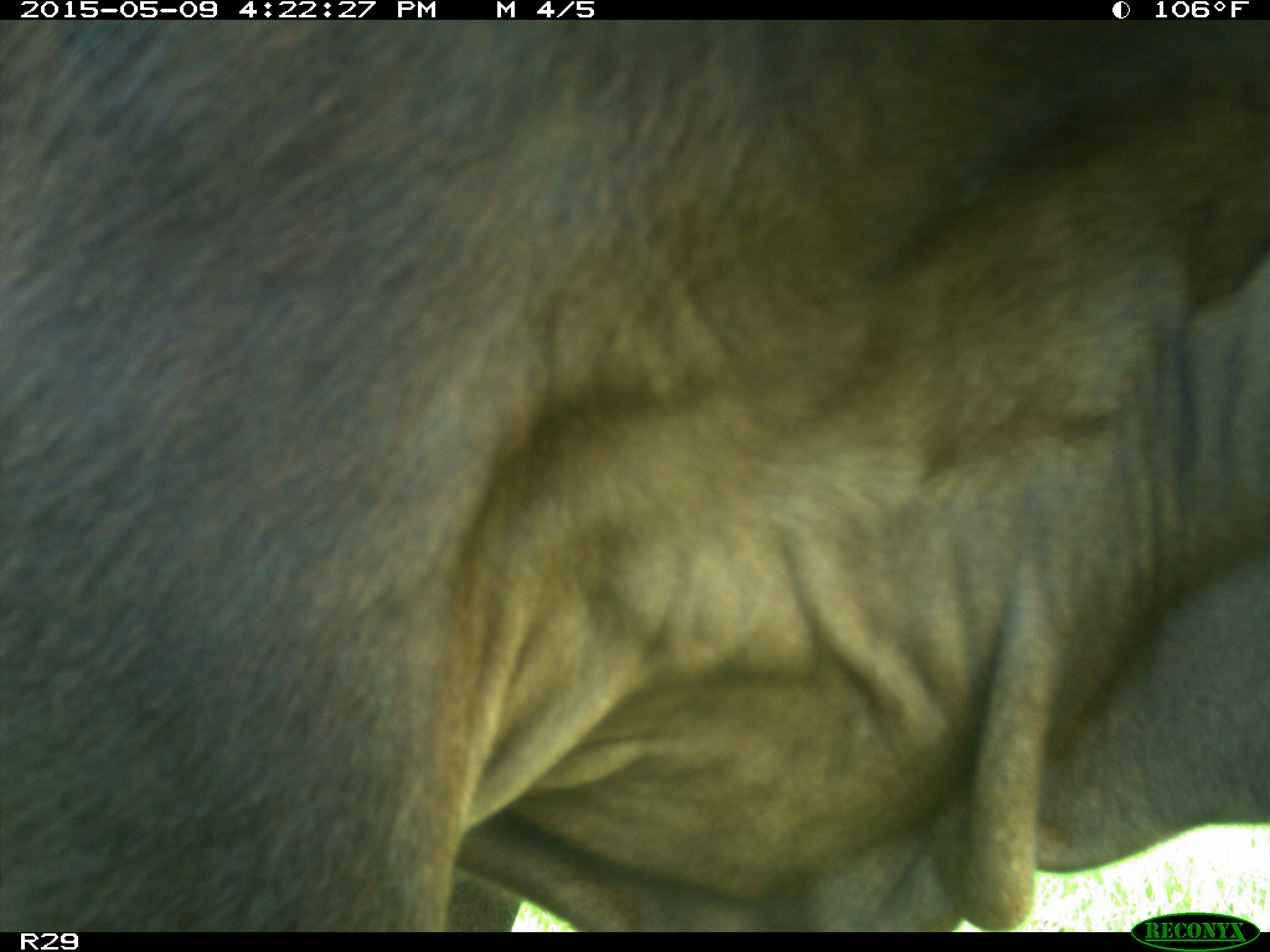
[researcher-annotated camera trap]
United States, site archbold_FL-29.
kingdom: Animalia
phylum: Chordata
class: Mammalia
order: Artiodactyla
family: Bovidae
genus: Bos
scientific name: Bos taurus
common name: domestic cow